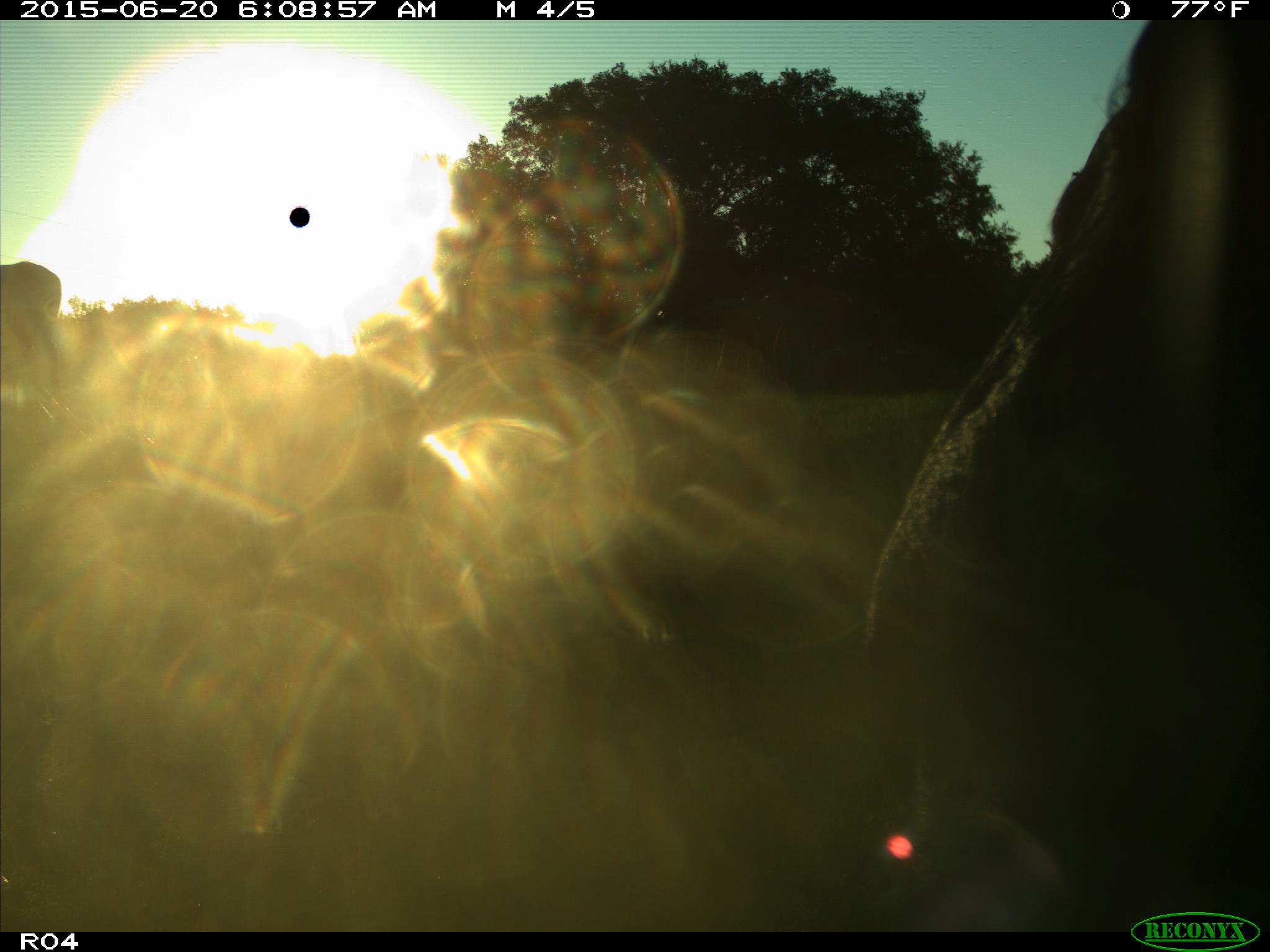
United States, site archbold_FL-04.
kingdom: Animalia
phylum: Chordata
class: Mammalia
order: Artiodactyla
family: Bovidae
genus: Bos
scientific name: Bos taurus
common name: domestic cow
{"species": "Bos taurus (domestic cow)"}